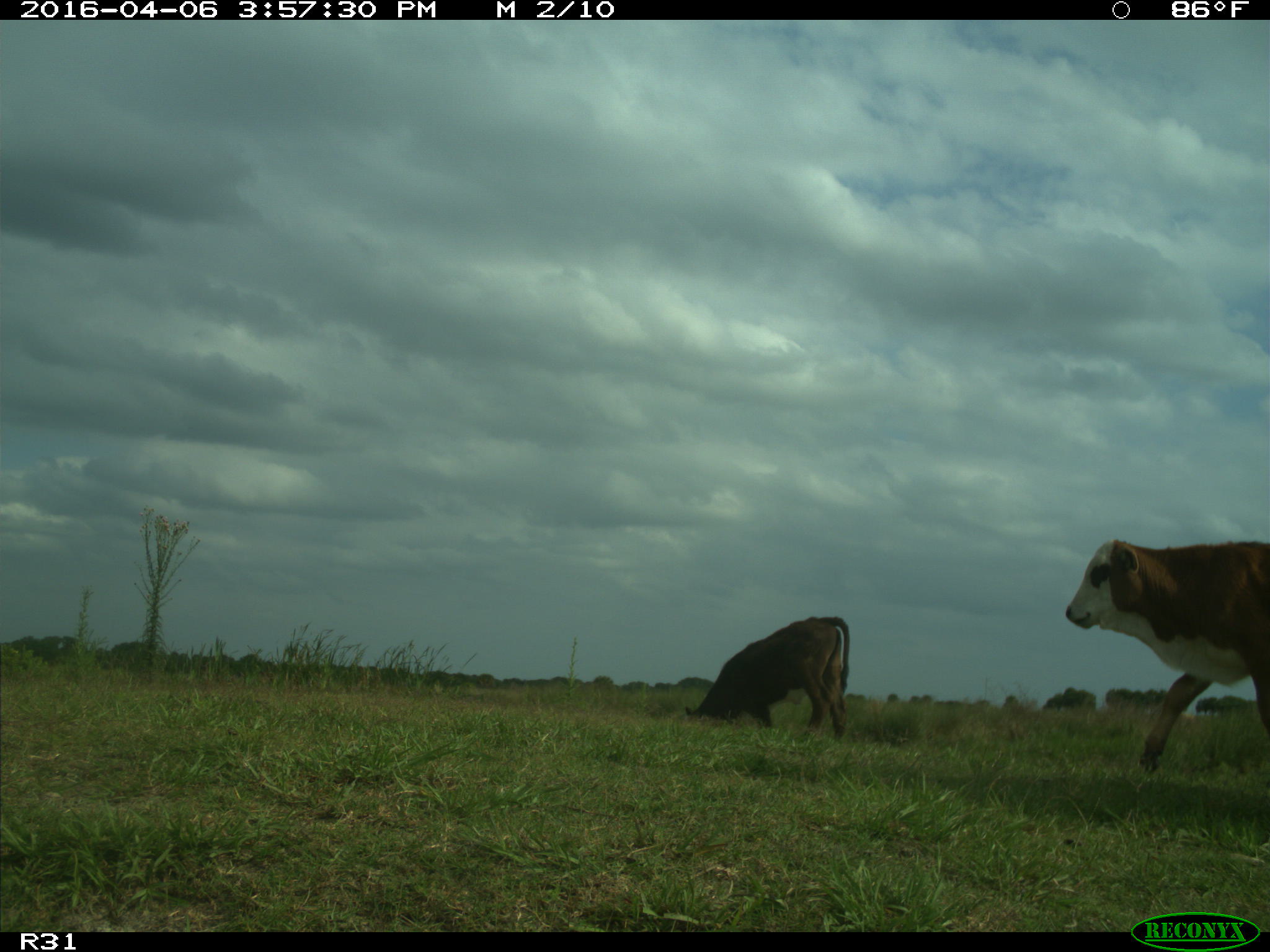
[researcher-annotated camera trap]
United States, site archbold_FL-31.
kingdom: Animalia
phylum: Chordata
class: Mammalia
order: Artiodactyla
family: Bovidae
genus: Bos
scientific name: Bos taurus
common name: domestic cow